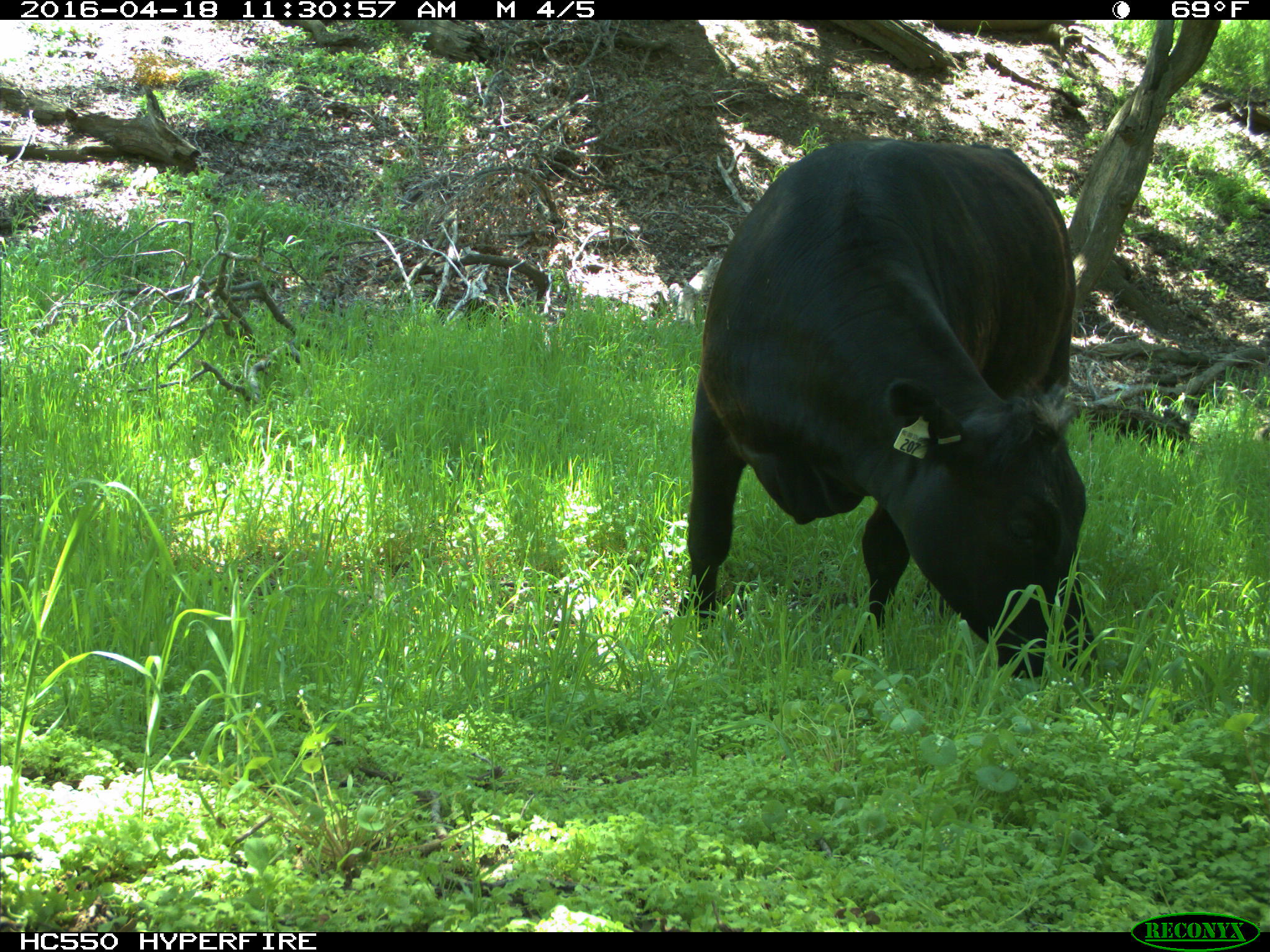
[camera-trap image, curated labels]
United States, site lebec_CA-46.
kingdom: Animalia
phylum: Chordata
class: Mammalia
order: Artiodactyla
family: Bovidae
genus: Bos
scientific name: Bos taurus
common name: domestic cow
Bos taurus (domestic cow).